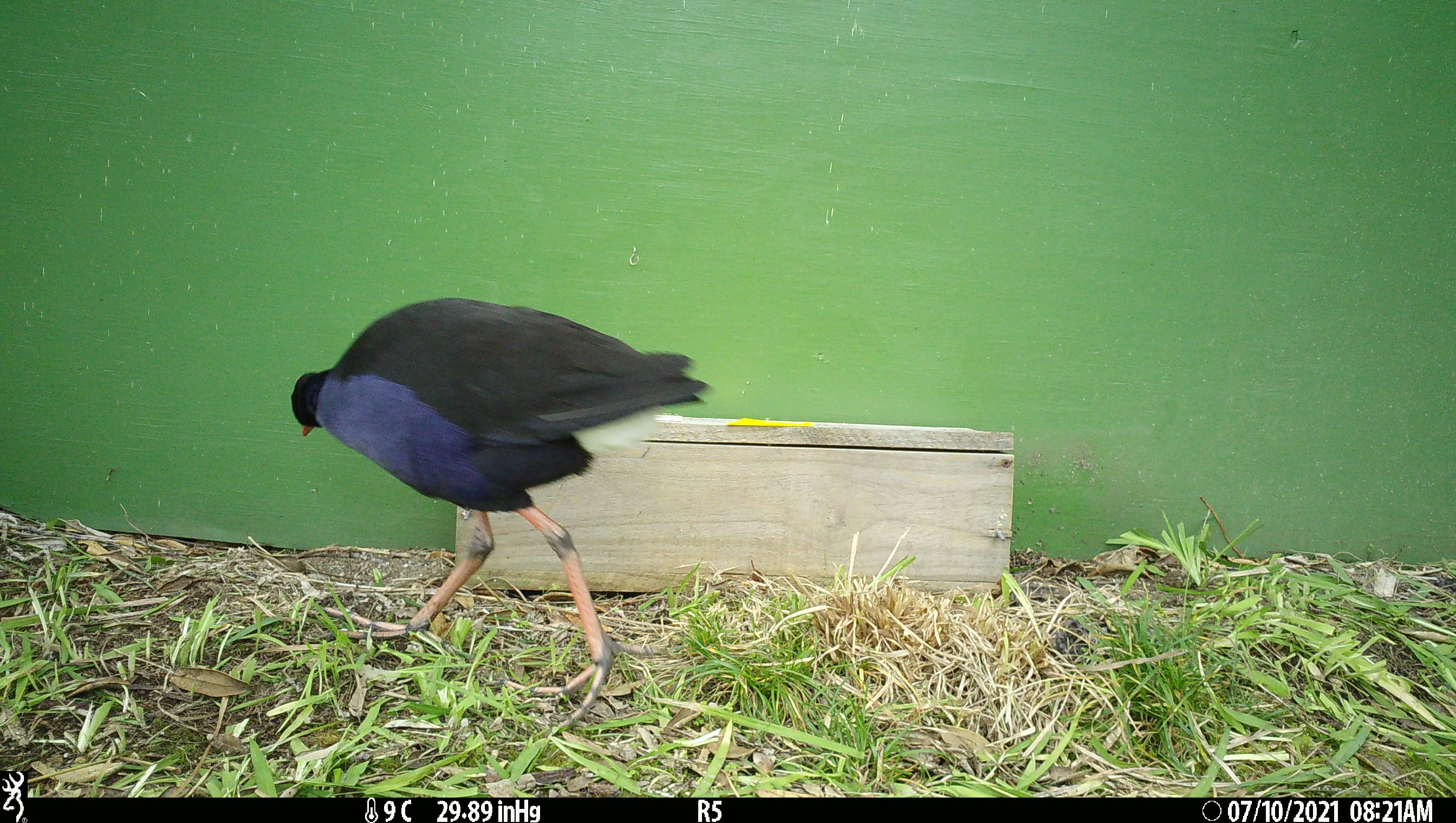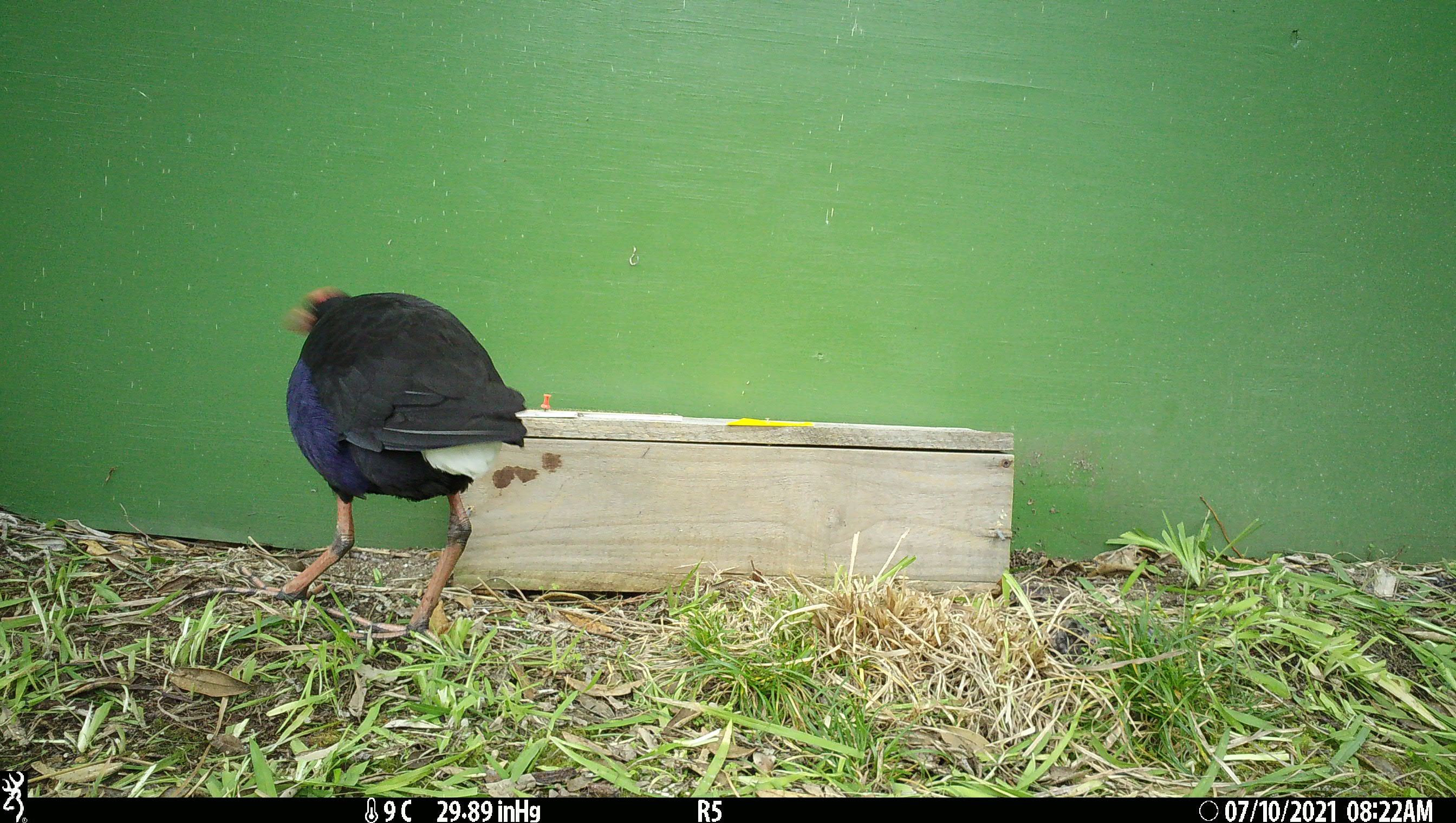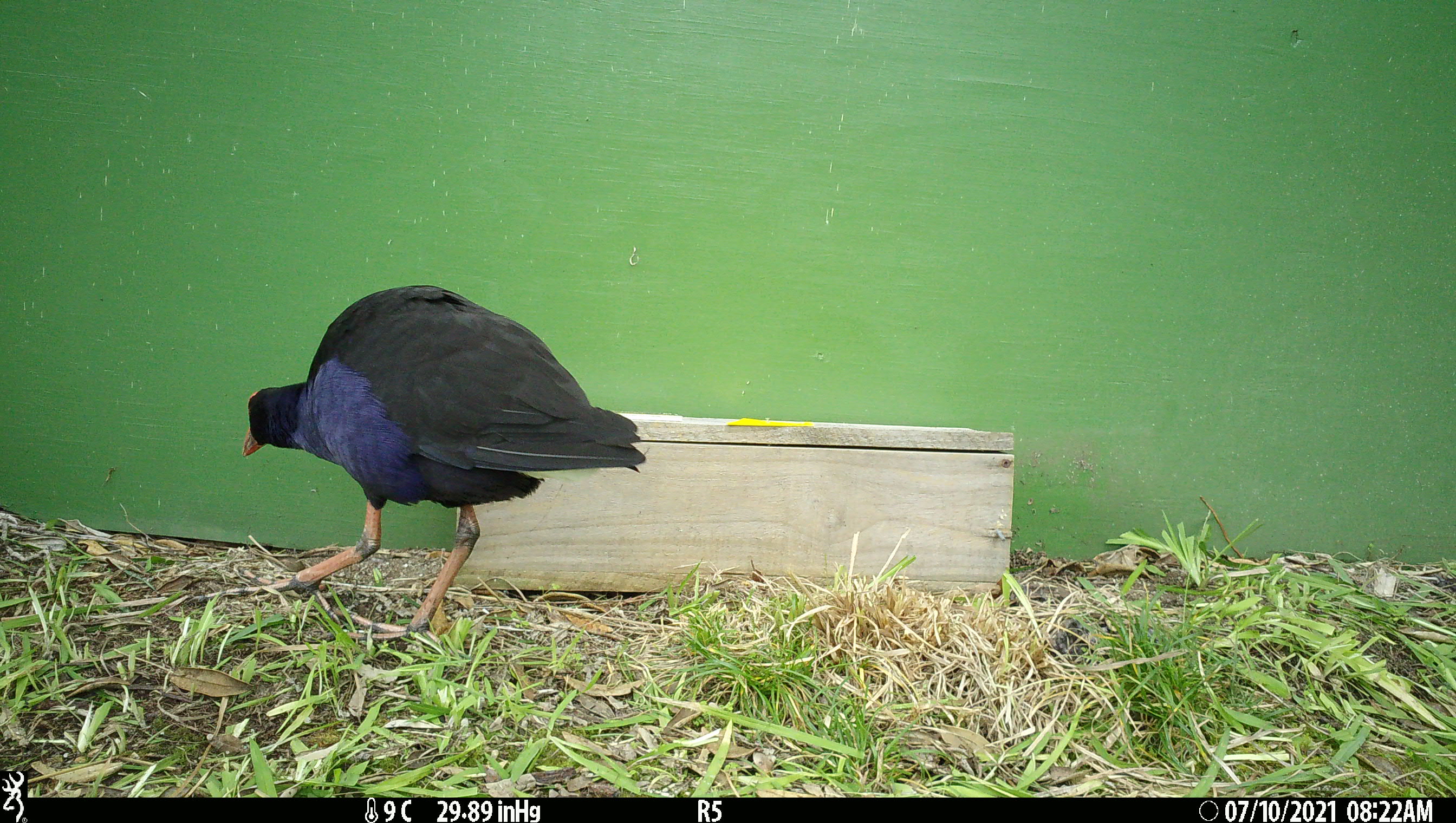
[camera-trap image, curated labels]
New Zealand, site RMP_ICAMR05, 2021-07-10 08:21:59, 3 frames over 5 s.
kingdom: Animalia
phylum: Chordata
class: Aves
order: Gruiformes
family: Rallidae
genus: Porphyrio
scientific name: Porphyrio melanotus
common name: australasian swamphen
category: pukeko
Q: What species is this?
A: Pukeko (australasian swamphen) (Porphyrio melanotus).